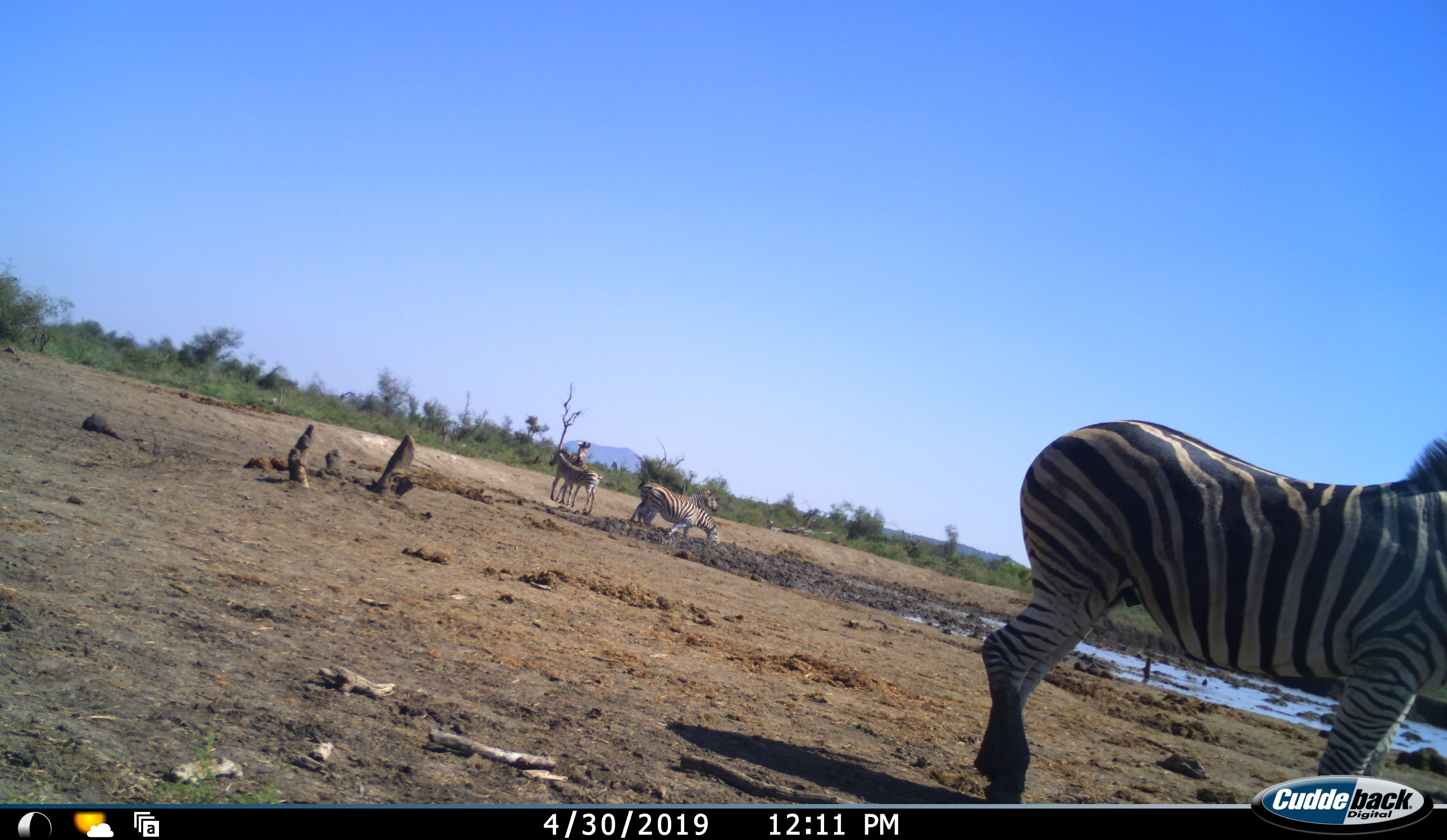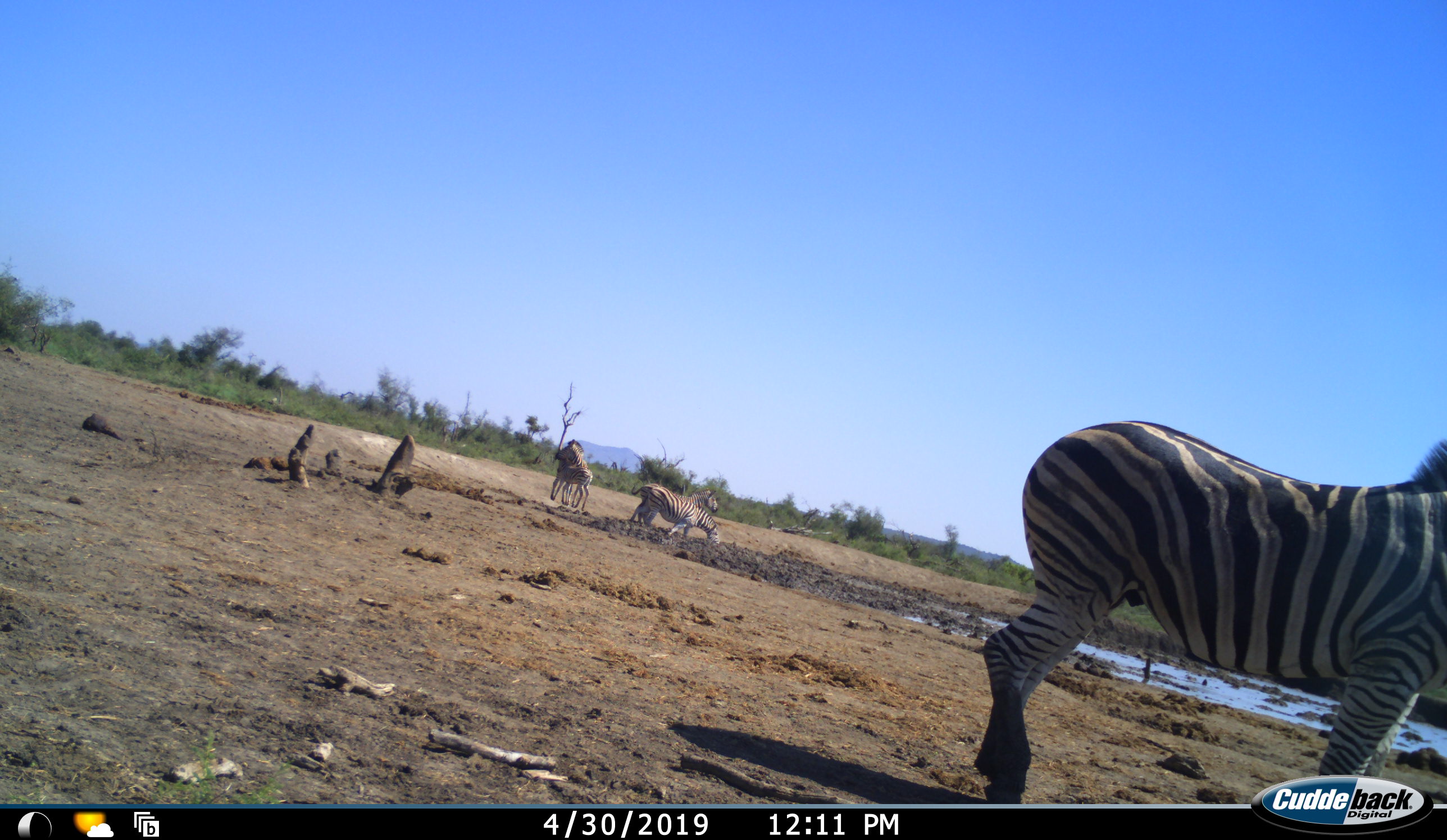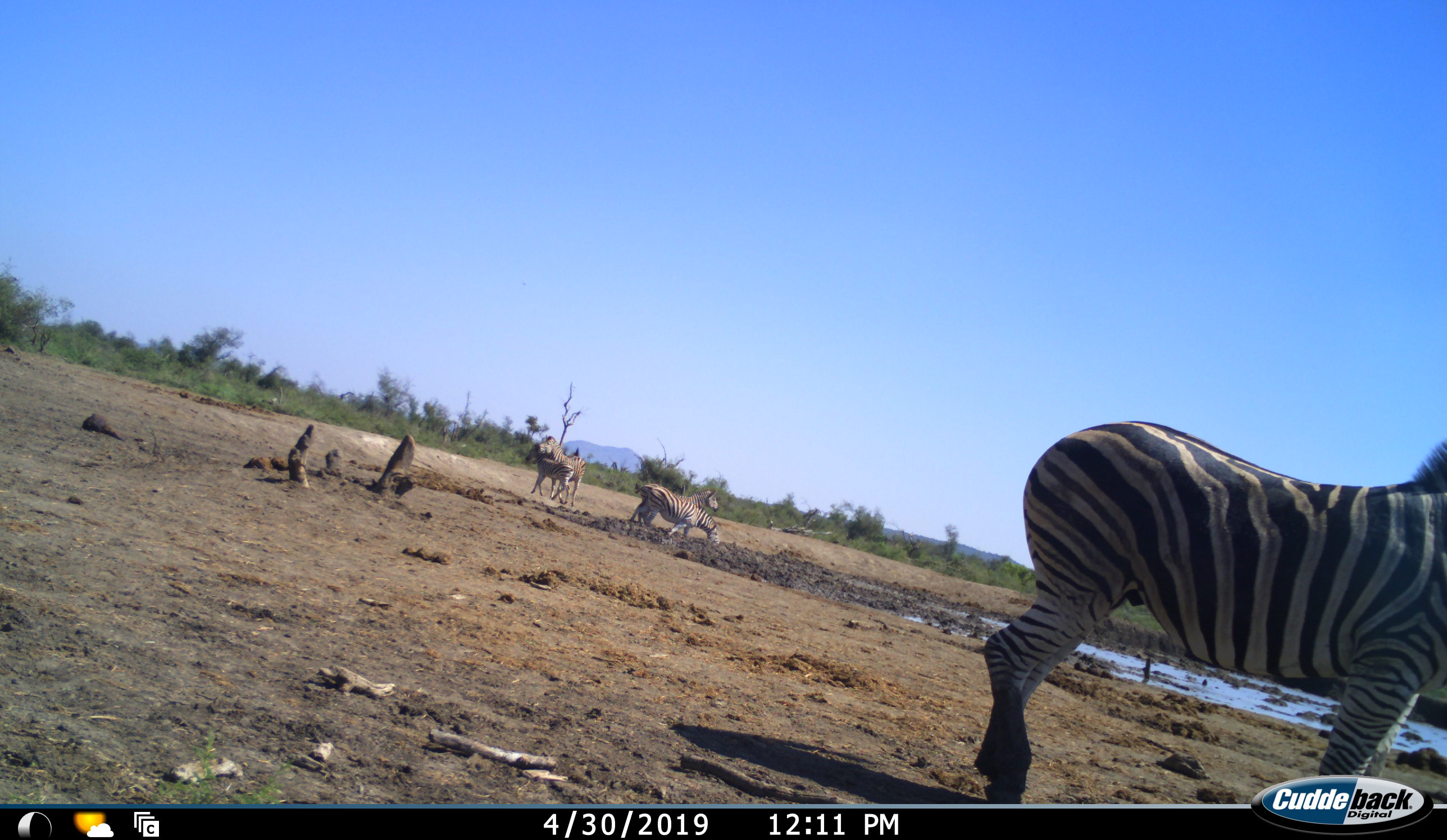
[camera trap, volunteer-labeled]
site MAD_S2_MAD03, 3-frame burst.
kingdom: Animalia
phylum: Chordata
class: Mammalia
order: Perissodactyla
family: Equidae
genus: Equus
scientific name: Equus quagga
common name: plains zebra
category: zebraplains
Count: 5.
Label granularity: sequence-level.